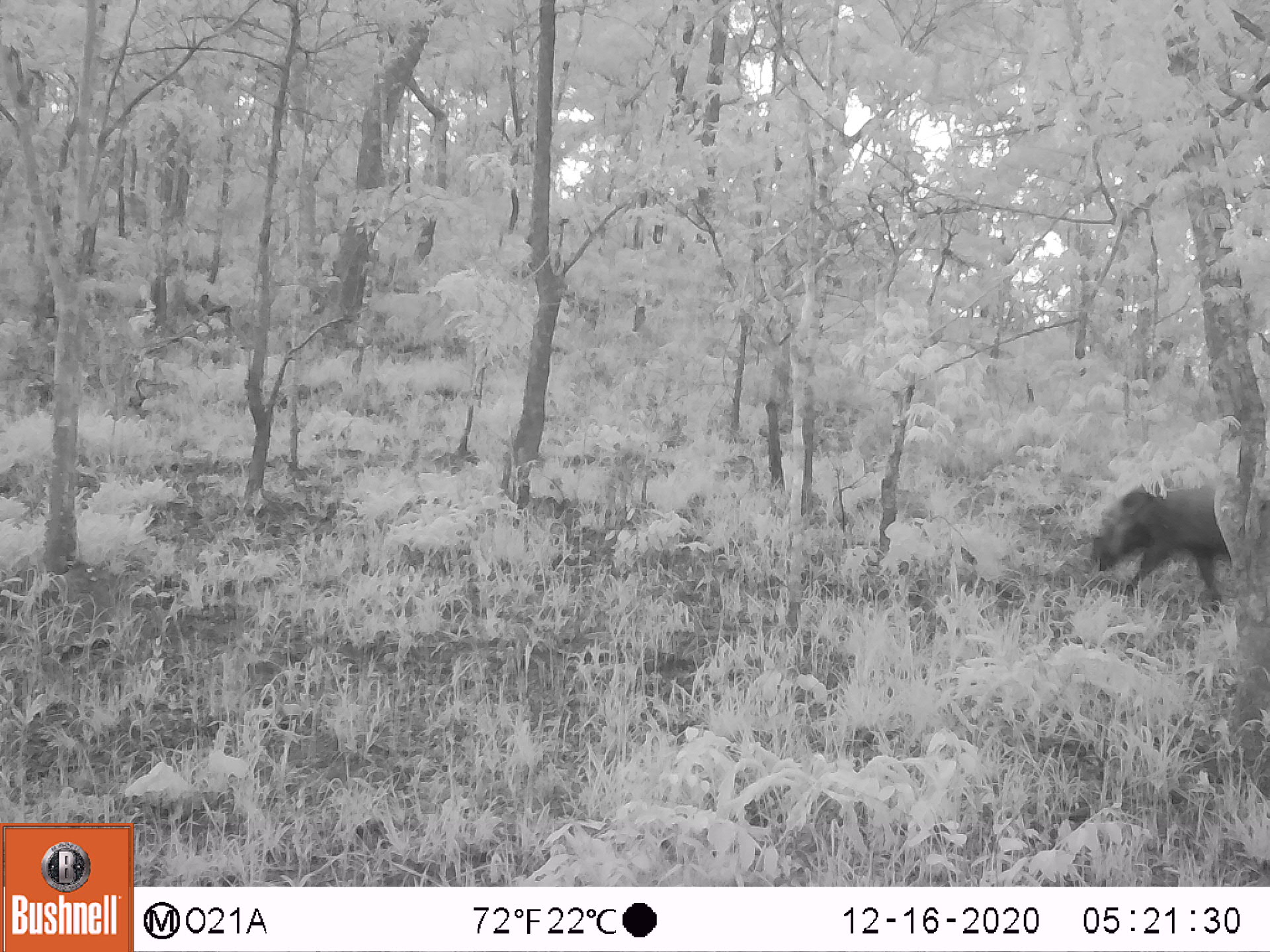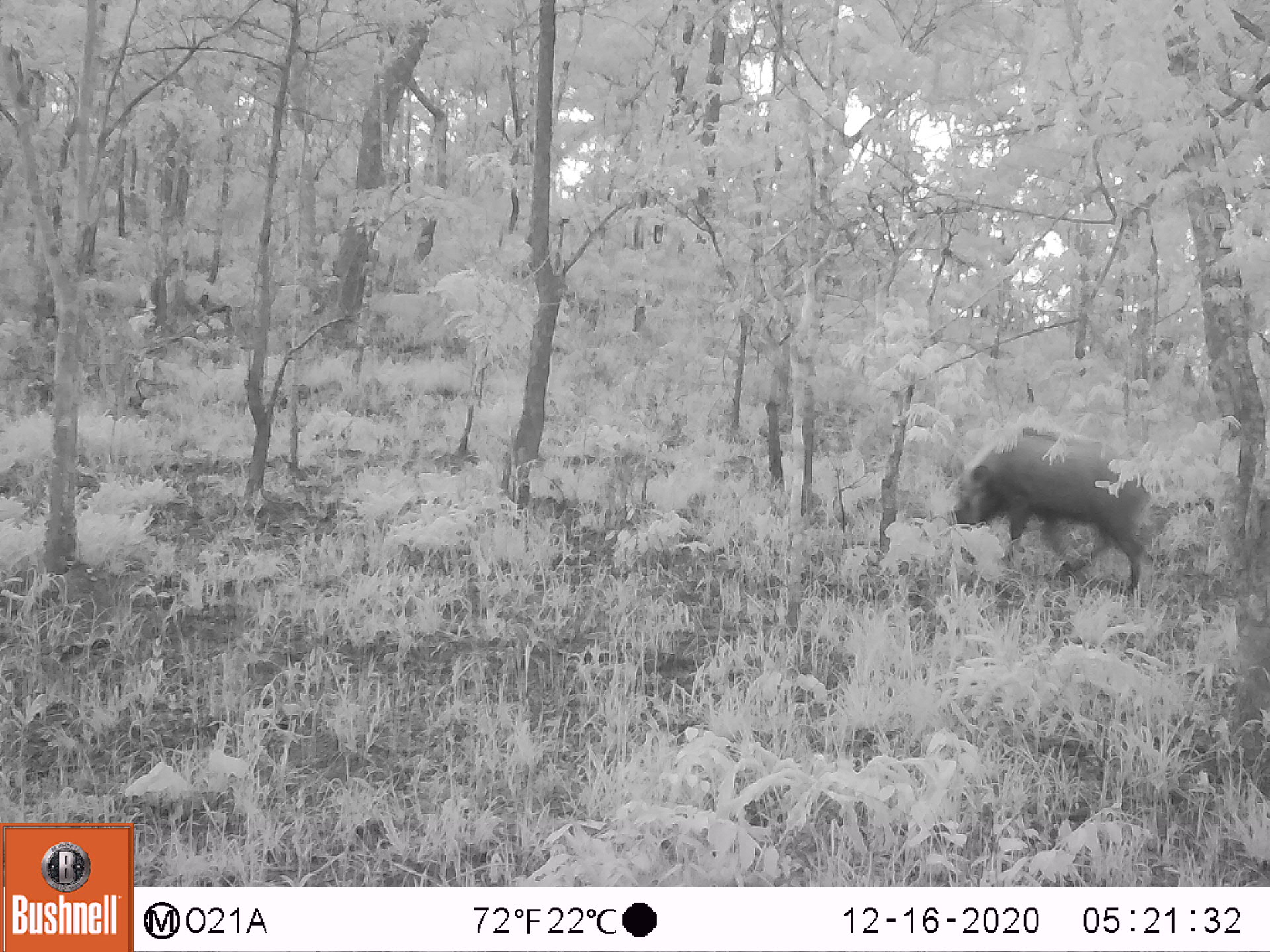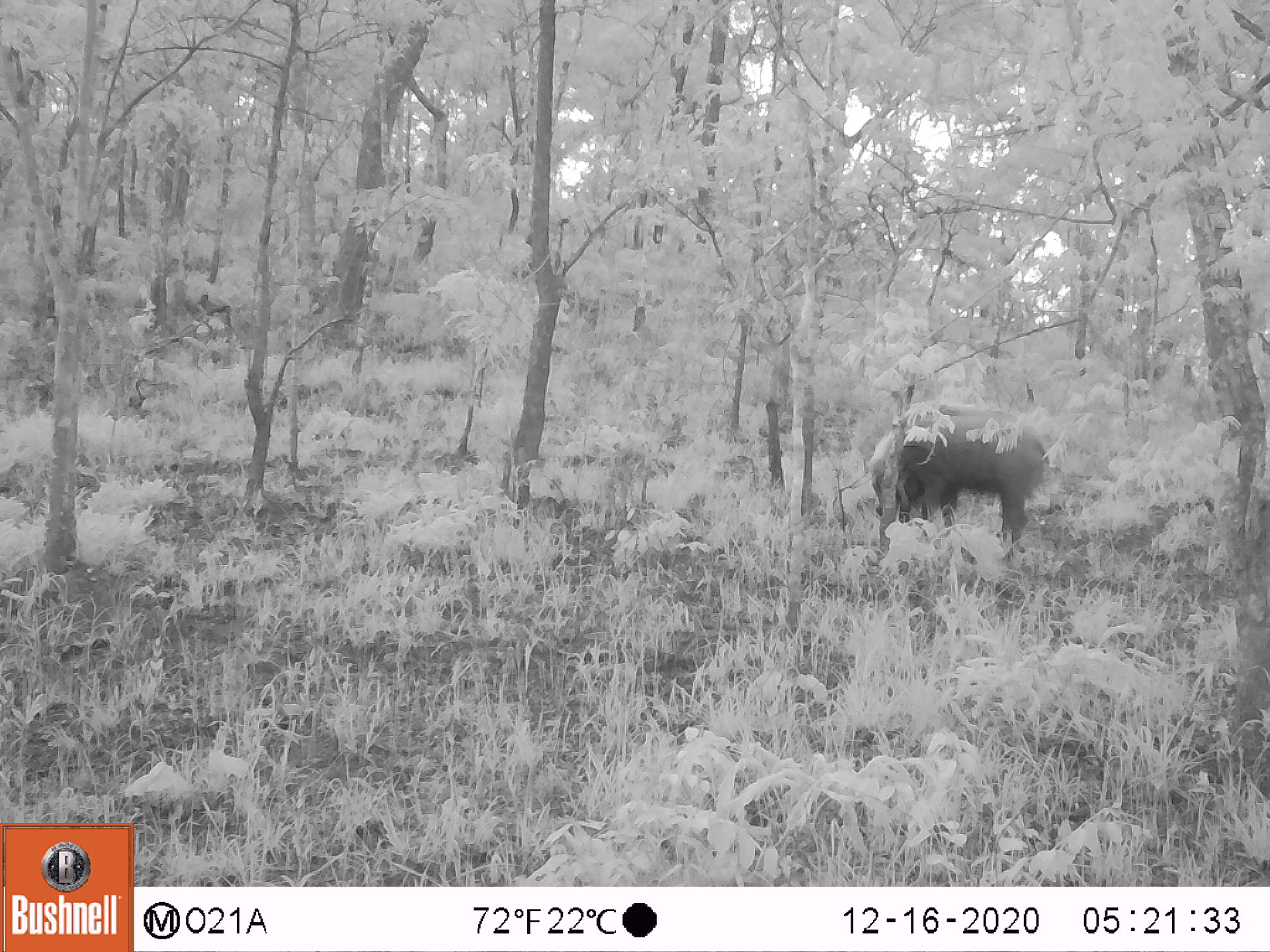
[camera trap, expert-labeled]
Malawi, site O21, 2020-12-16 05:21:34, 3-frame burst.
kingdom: Animalia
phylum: Chordata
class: Mammalia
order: Artiodactyla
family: Suidae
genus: Potamochoerus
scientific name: Potamochoerus larvatus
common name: bushpig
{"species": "bushpig (Potamochoerus larvatus)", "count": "1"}